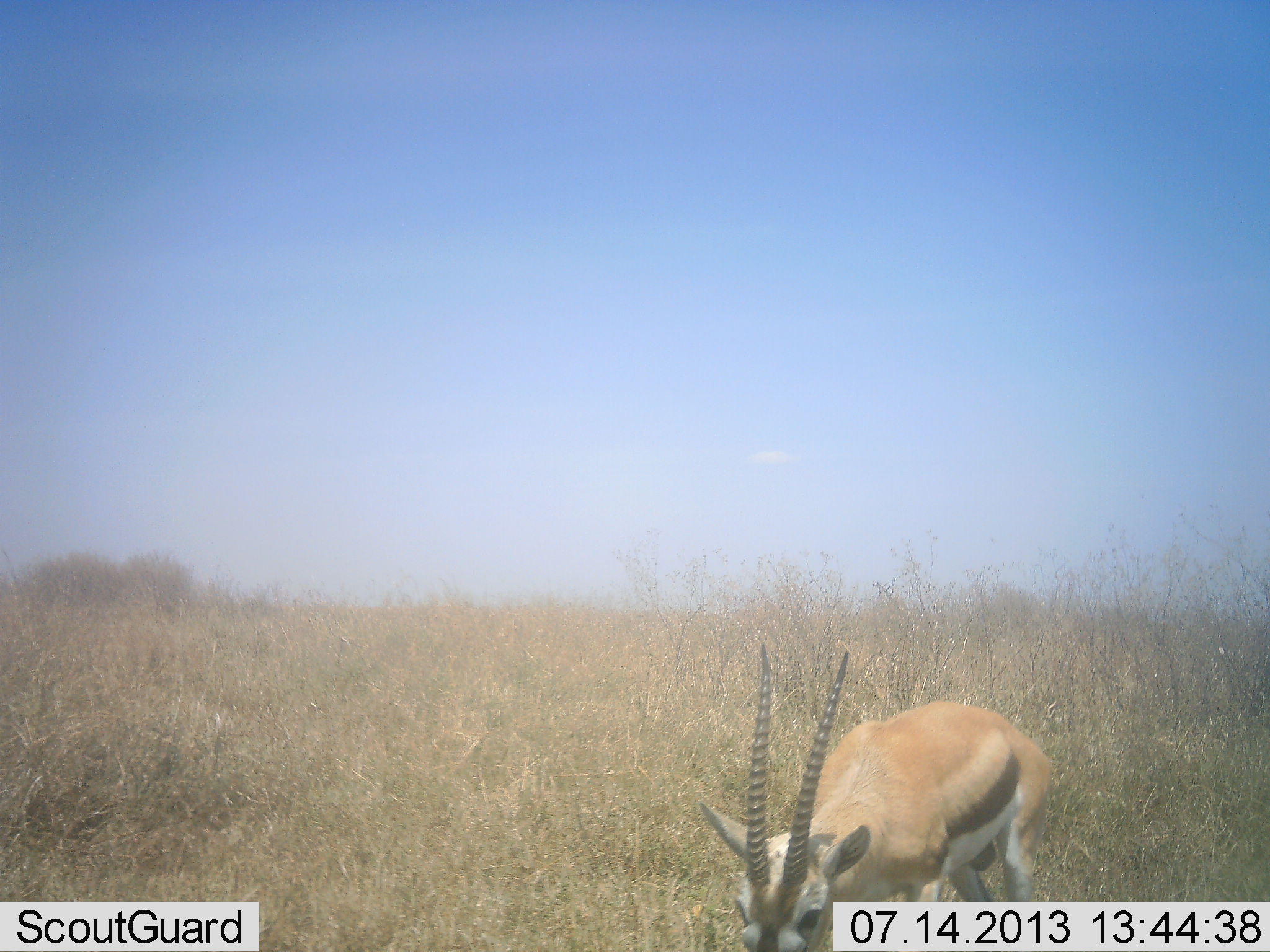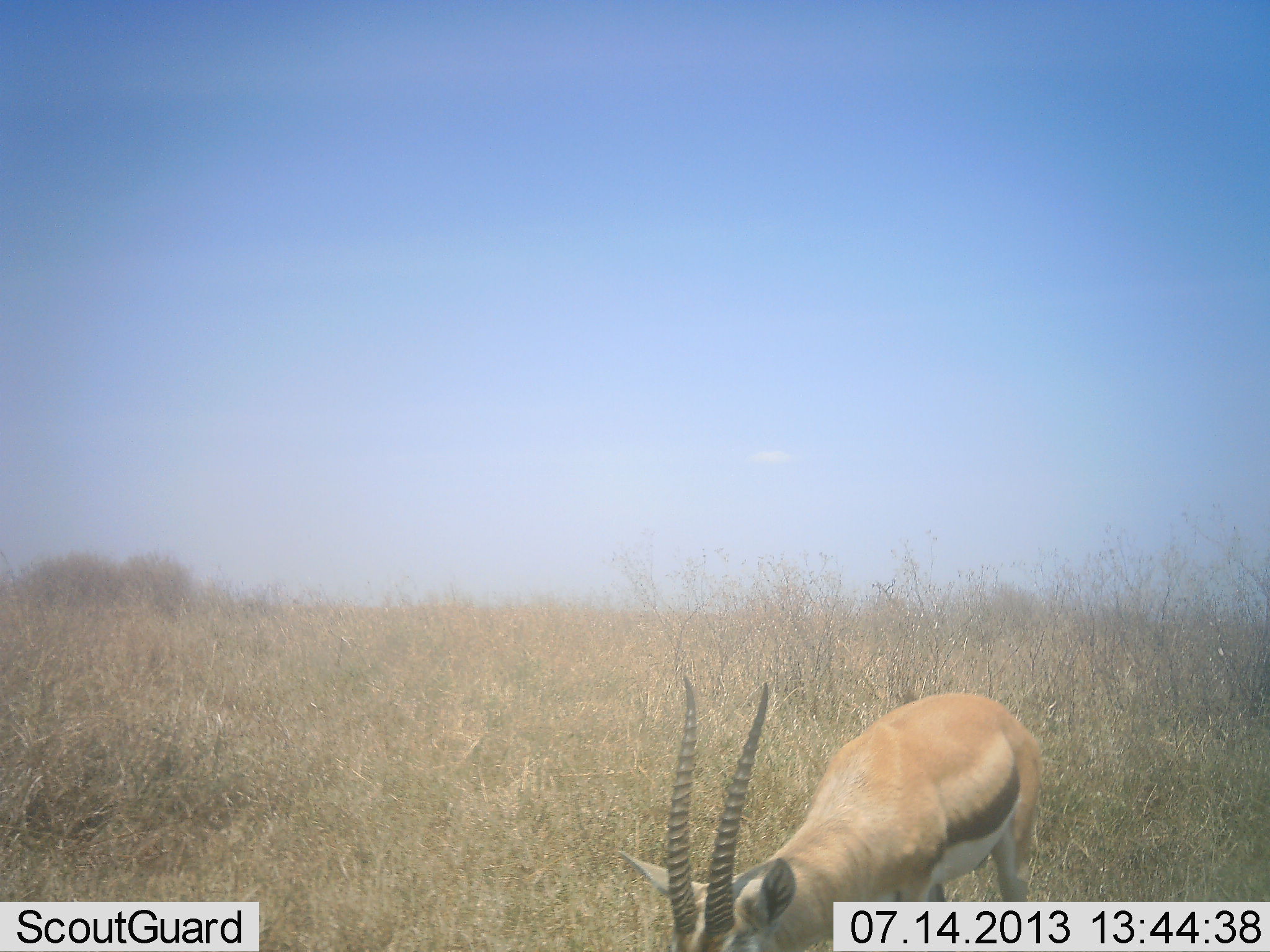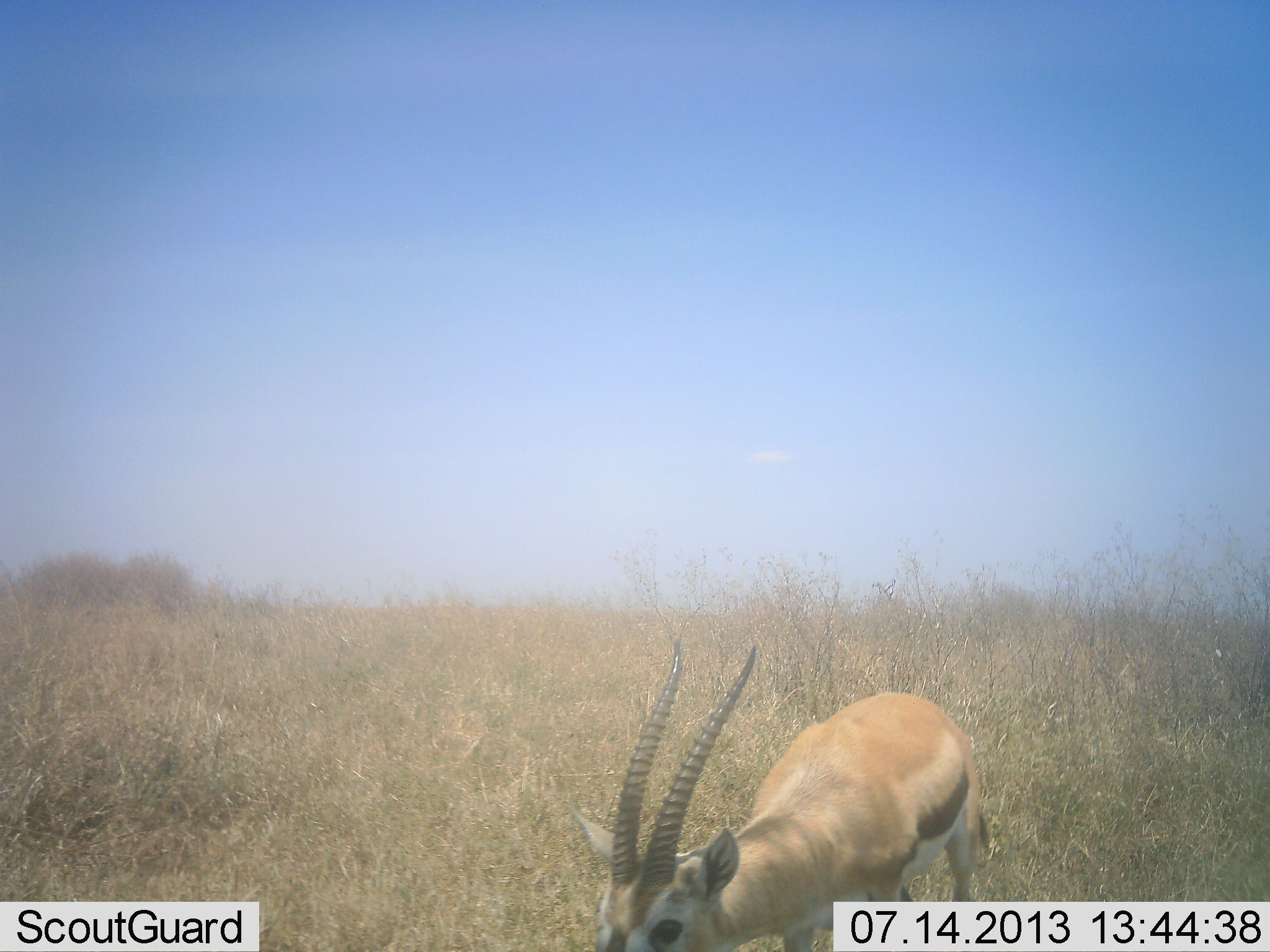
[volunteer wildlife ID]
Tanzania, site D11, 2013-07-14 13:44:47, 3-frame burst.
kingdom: Animalia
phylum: Chordata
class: Mammalia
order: Artiodactyla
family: Bovidae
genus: Eudorcas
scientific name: Eudorcas thomsonii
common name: thomson's gazelle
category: gazellethomsons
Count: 1.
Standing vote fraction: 40%.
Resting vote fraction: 0%.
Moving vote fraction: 0%.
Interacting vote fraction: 0%.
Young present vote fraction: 0%.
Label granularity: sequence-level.